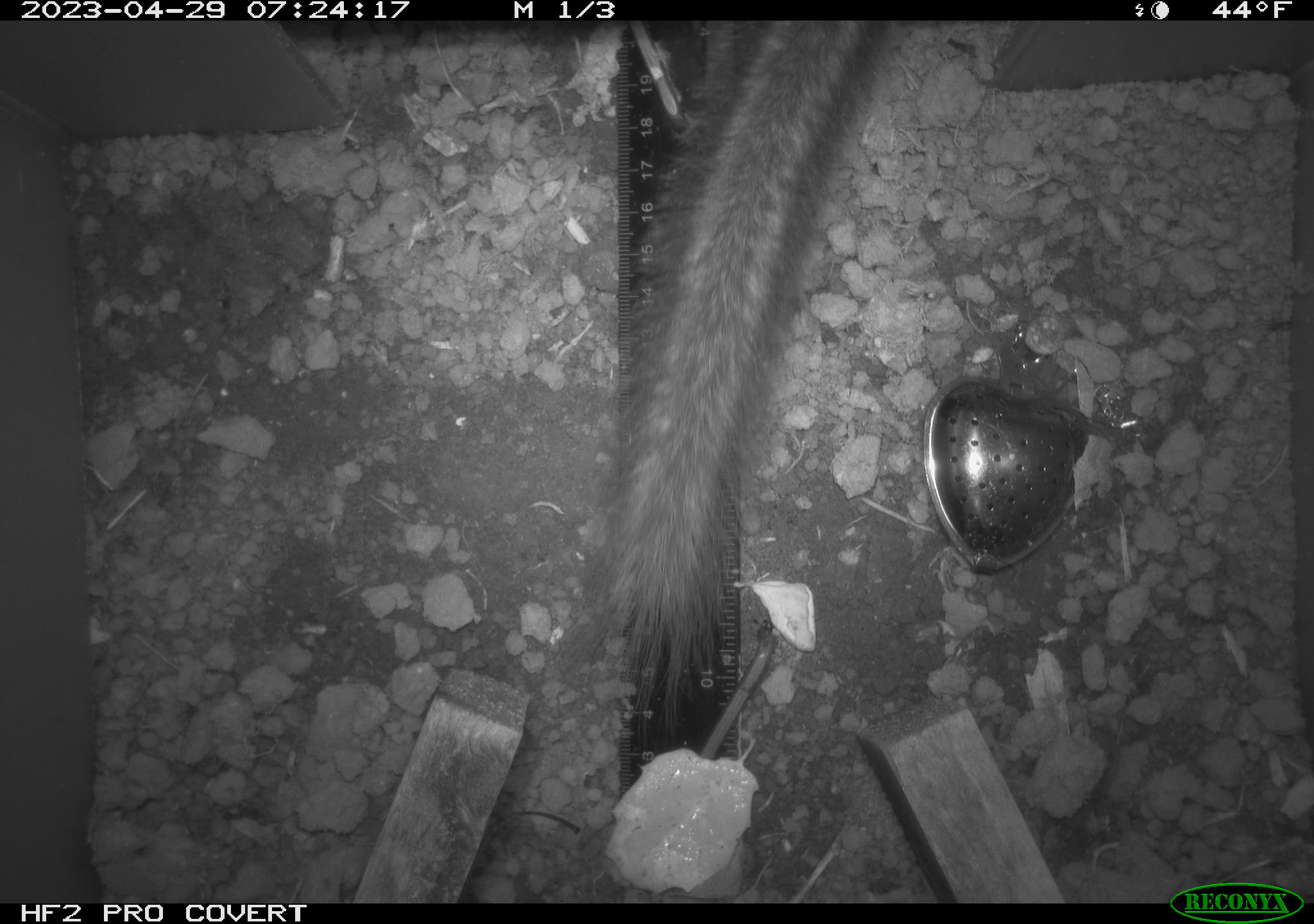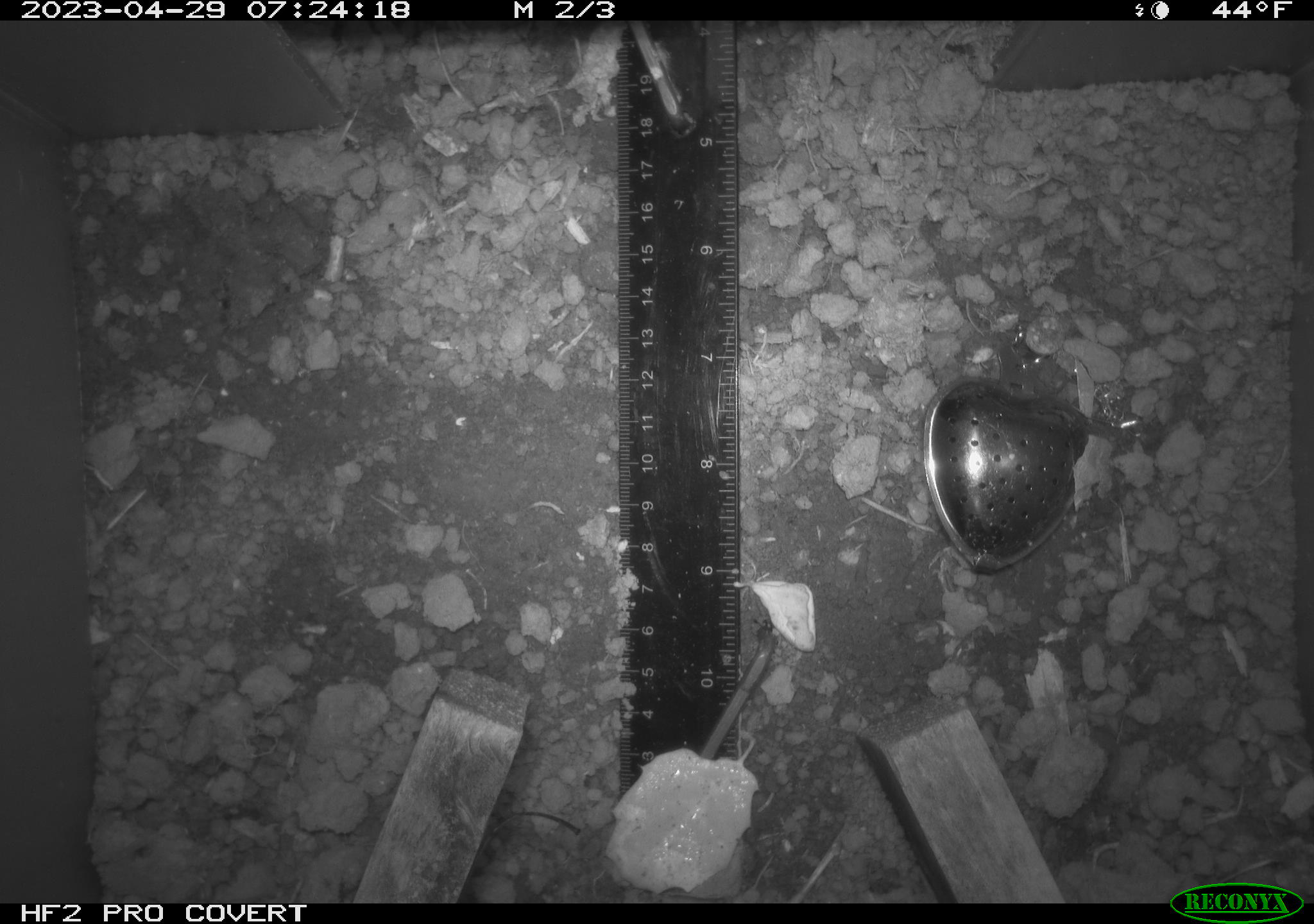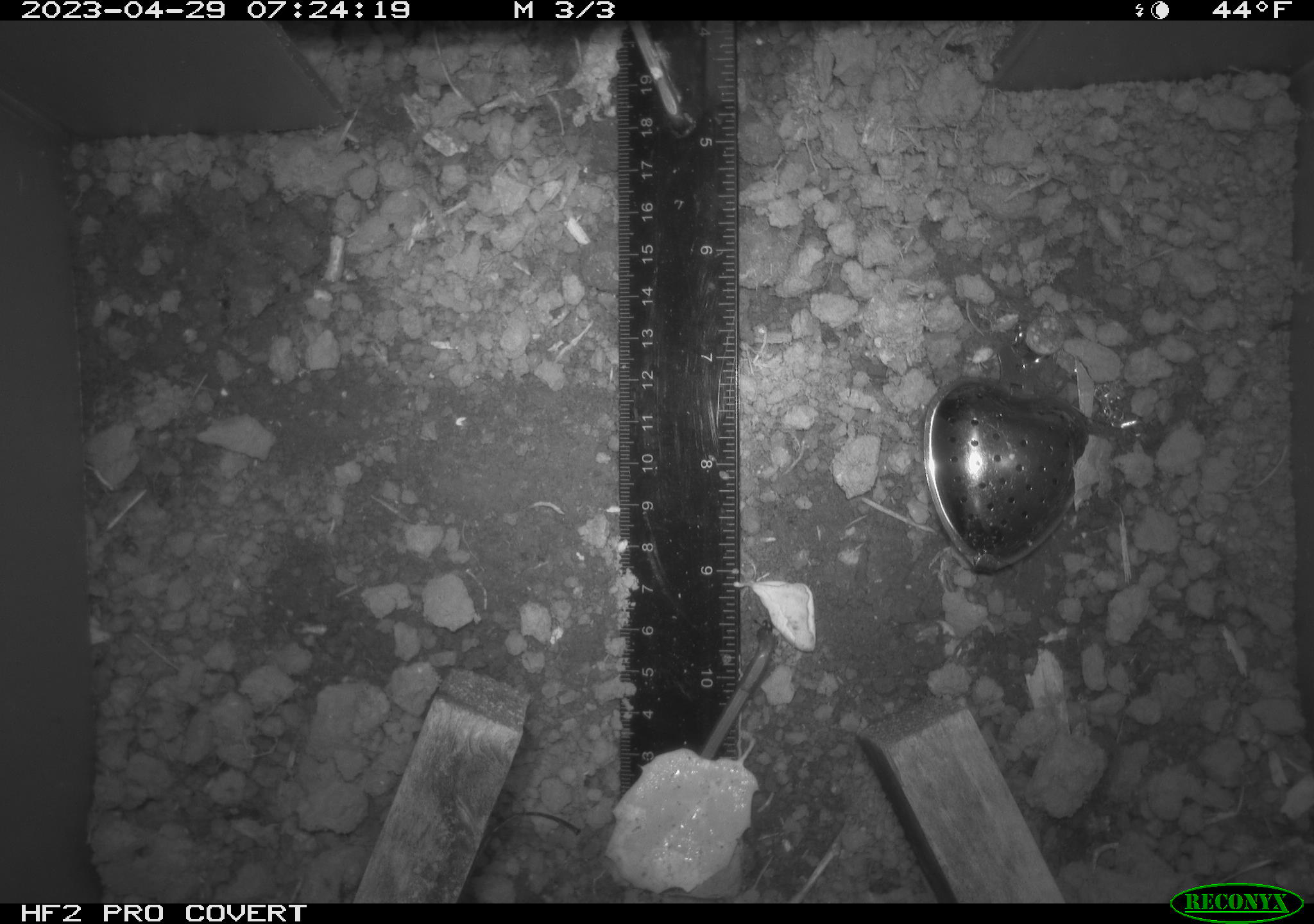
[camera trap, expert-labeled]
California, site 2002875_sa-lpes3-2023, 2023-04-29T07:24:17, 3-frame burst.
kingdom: Animalia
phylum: Chordata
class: Mammalia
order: Rodentia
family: Sciuridae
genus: Neotamias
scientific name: Neotamias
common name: western chipmunks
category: neotamias species